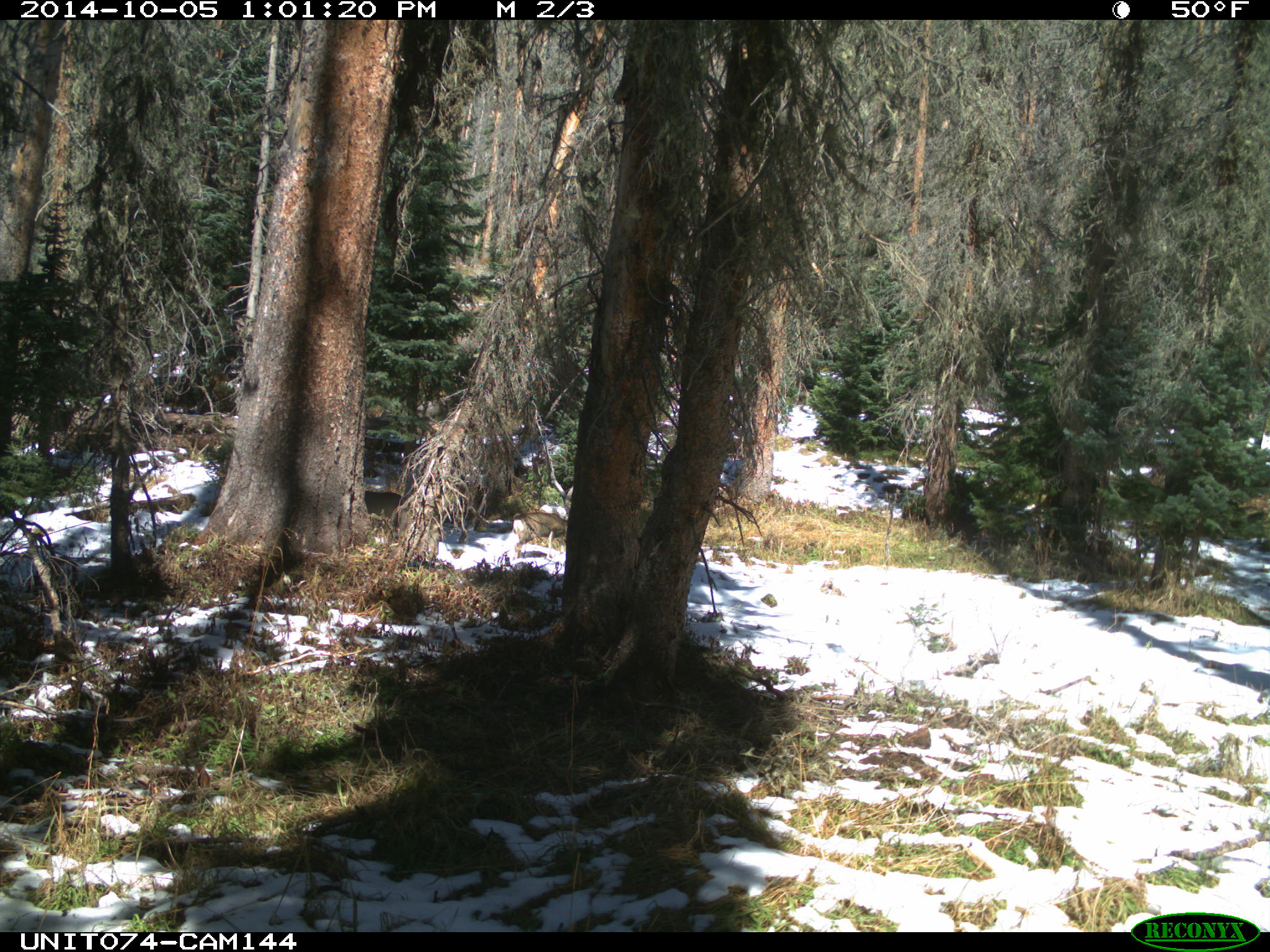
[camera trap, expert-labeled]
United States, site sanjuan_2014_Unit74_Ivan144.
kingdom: Animalia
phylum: Chordata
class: Mammalia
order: Artiodactyla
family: Cervidae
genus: Odocoileus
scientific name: Odocoileus hemionus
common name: mule deer